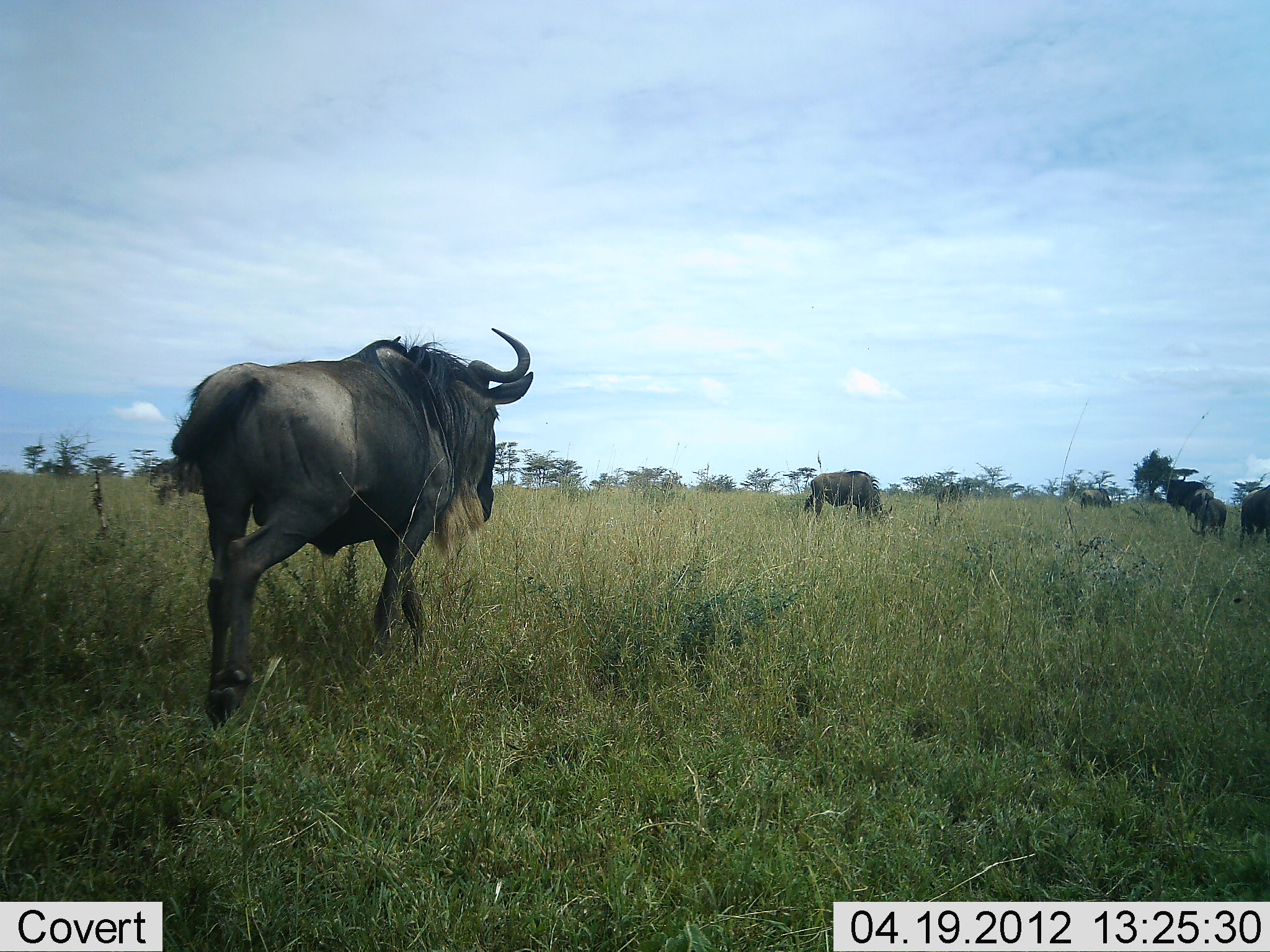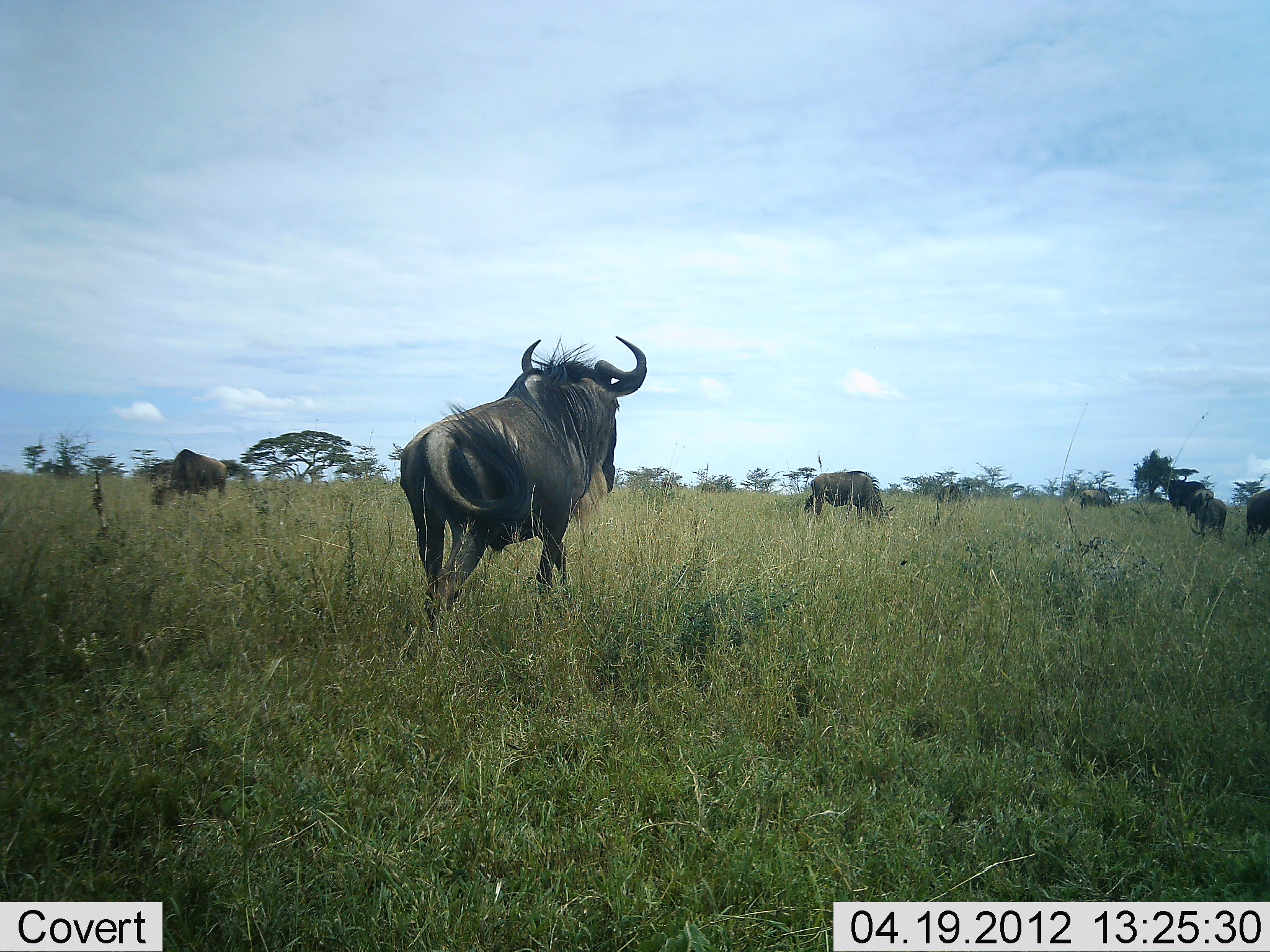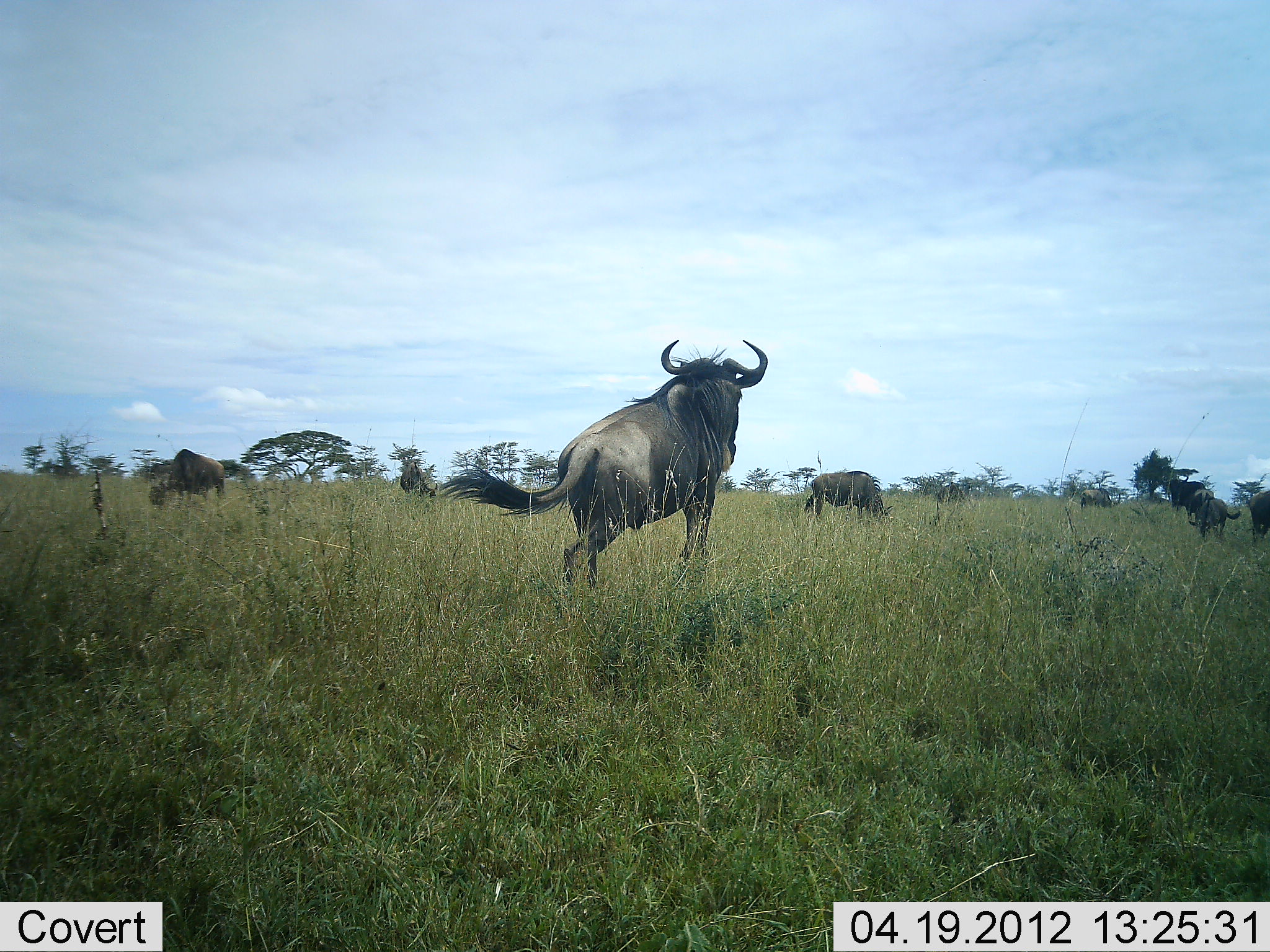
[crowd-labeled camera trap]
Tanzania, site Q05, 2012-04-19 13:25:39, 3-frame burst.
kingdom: Animalia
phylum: Chordata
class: Mammalia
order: Artiodactyla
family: Bovidae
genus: Connochaetes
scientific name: Connochaetes taurinus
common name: blue wildebeest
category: wildebeest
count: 6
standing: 50%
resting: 0%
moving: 78%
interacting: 0%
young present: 0%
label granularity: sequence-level